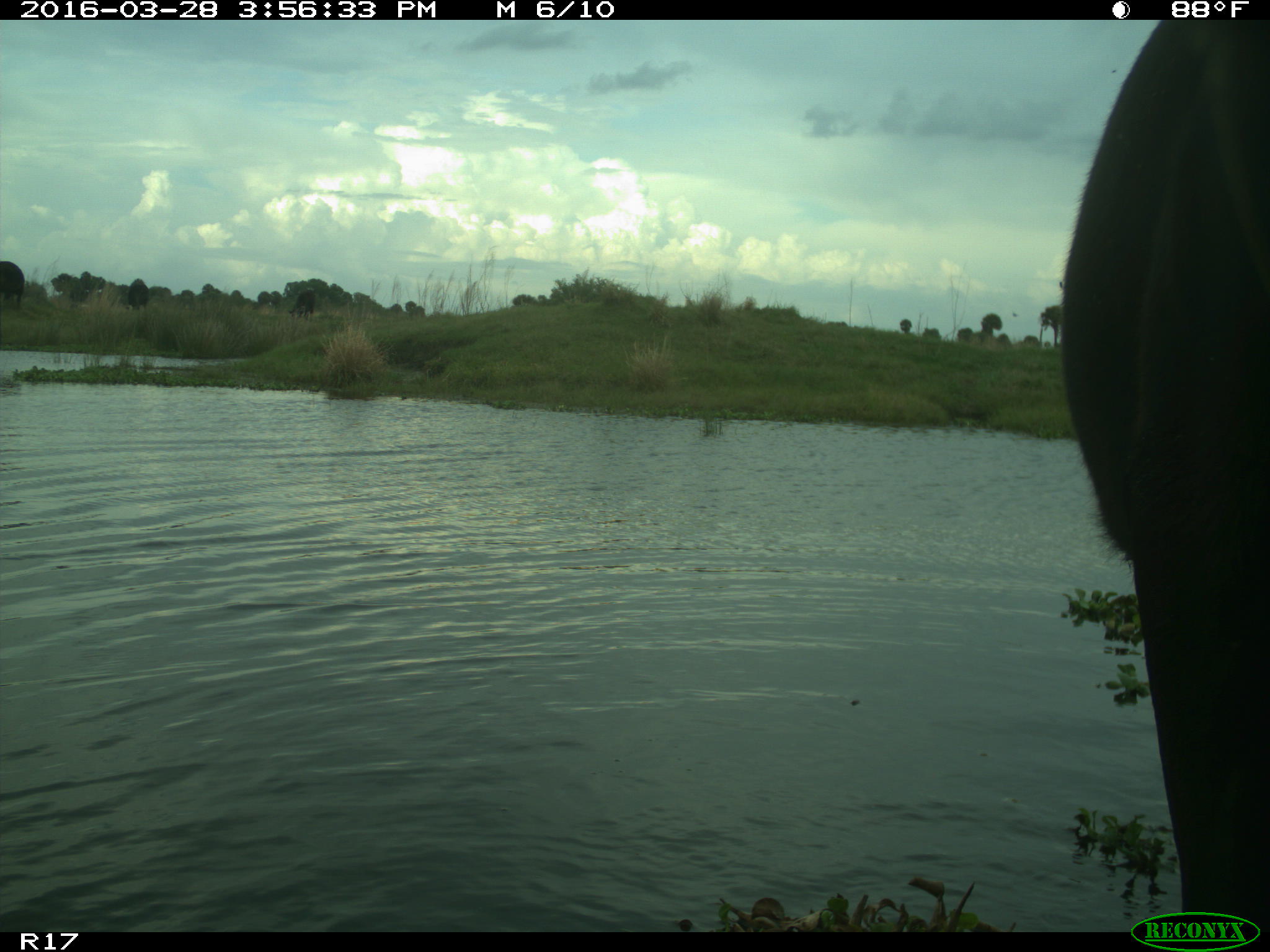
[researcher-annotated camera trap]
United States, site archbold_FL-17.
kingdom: Animalia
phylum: Chordata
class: Mammalia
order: Artiodactyla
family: Bovidae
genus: Bos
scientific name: Bos taurus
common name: domestic cow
Bos taurus (domestic cow).